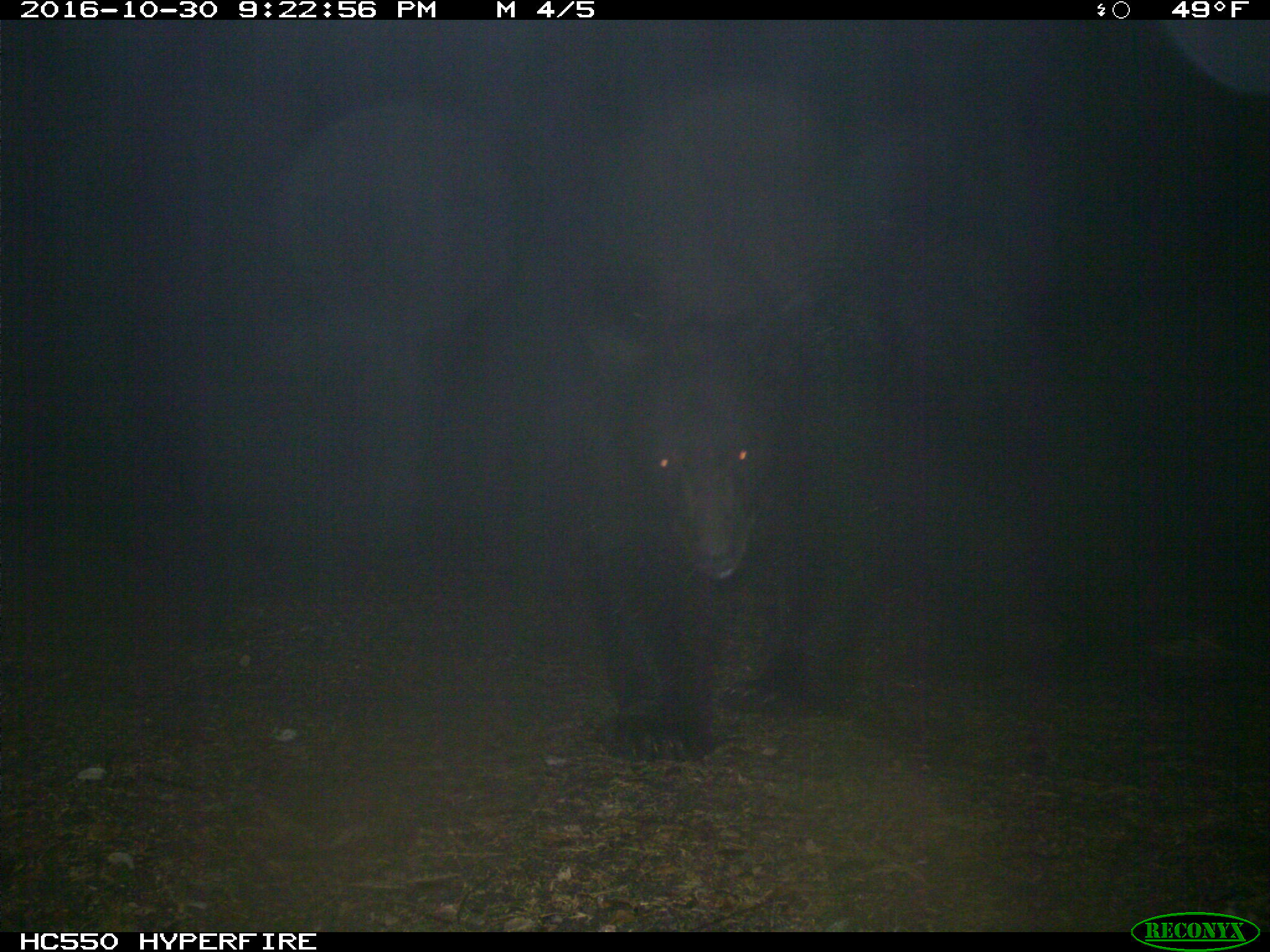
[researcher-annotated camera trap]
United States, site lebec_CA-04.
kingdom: Animalia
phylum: Chordata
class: Mammalia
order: Carnivora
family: Ursidae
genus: Ursus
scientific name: Ursus americanus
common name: american black bear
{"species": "Ursus americanus (american black bear)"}